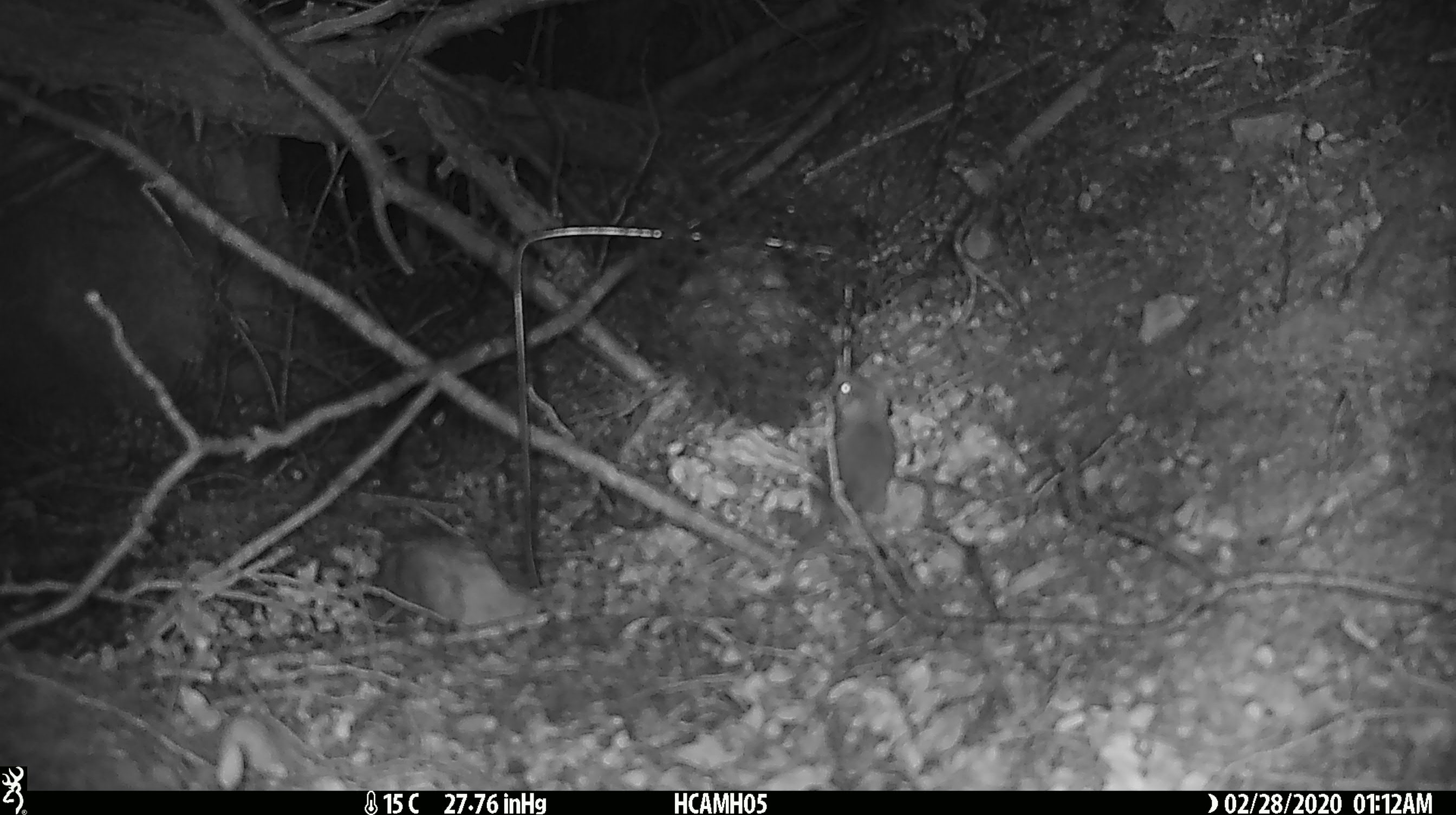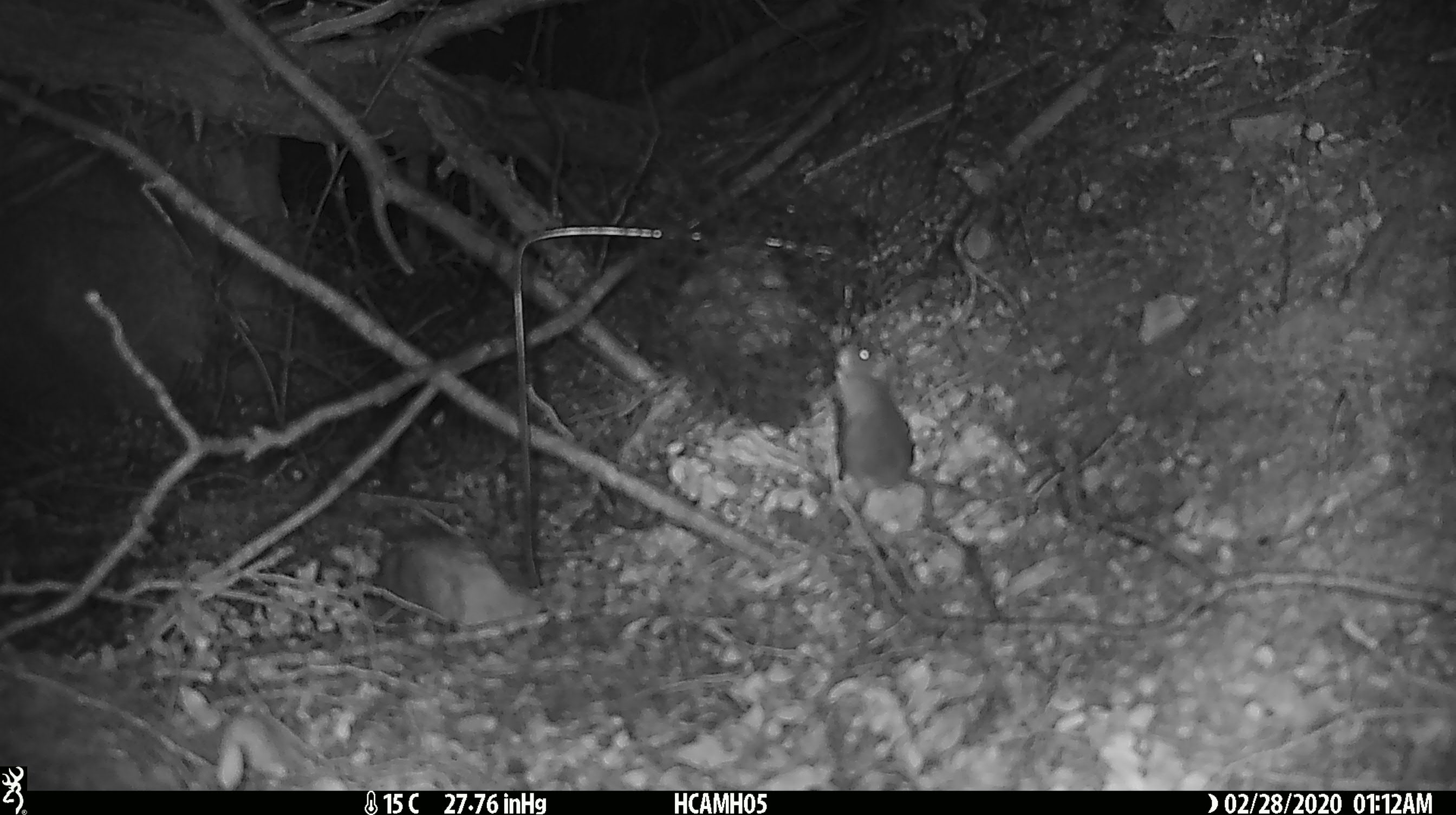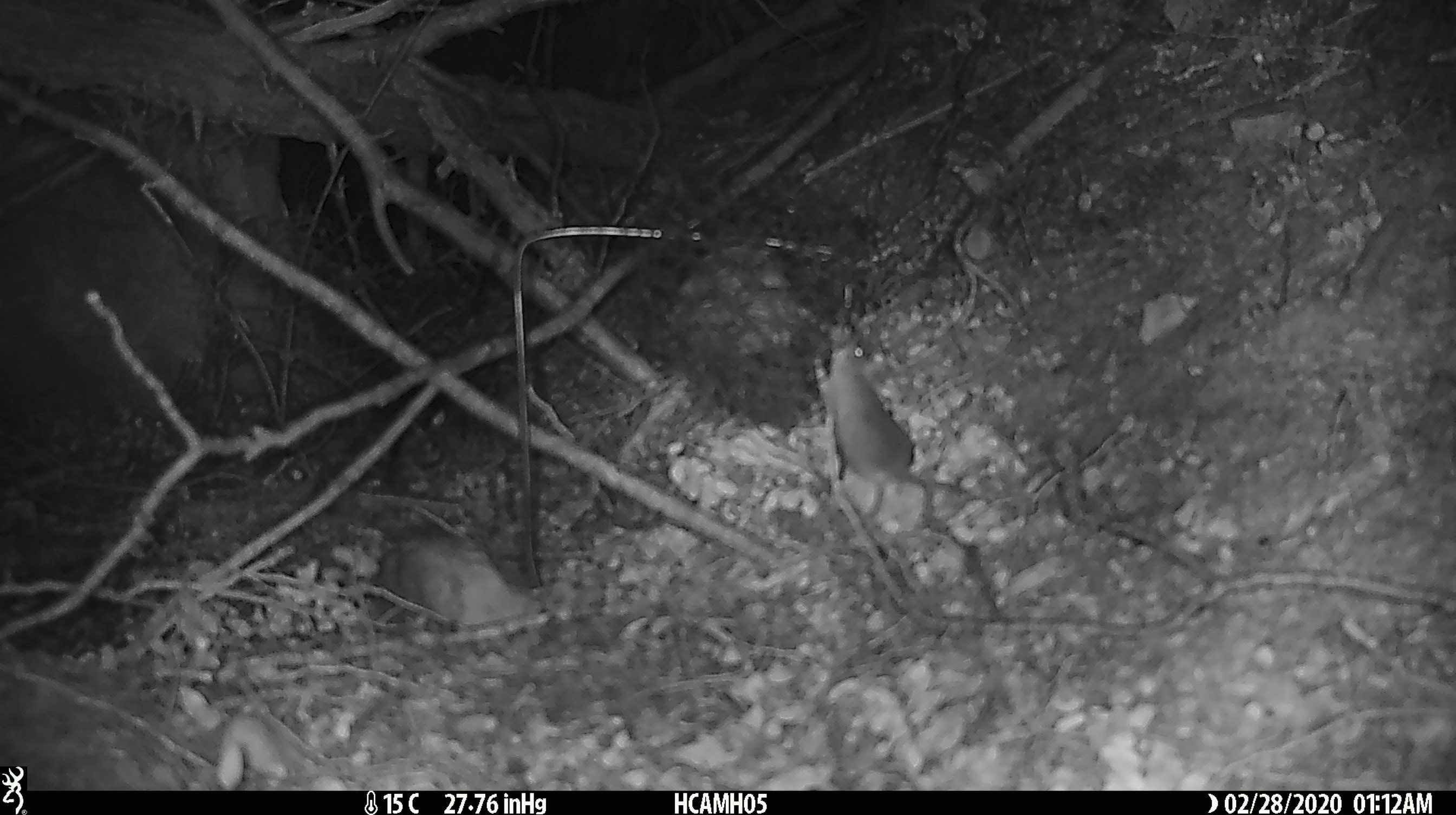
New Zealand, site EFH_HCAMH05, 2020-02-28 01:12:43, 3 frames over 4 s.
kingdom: Animalia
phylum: Chordata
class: Mammalia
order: Rodentia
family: Muridae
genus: Mus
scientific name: Mus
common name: mouse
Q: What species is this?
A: Mouse (Mus).